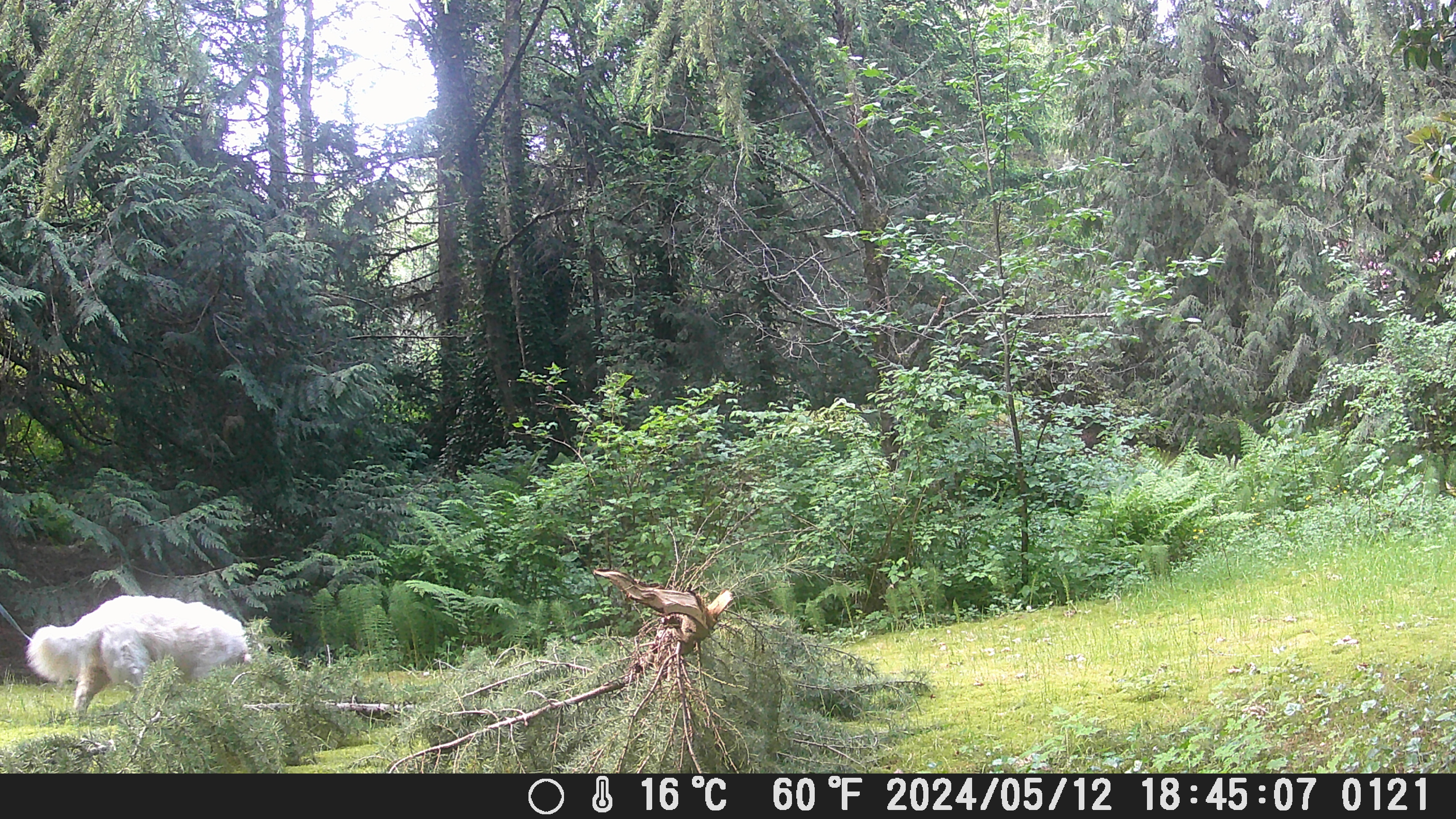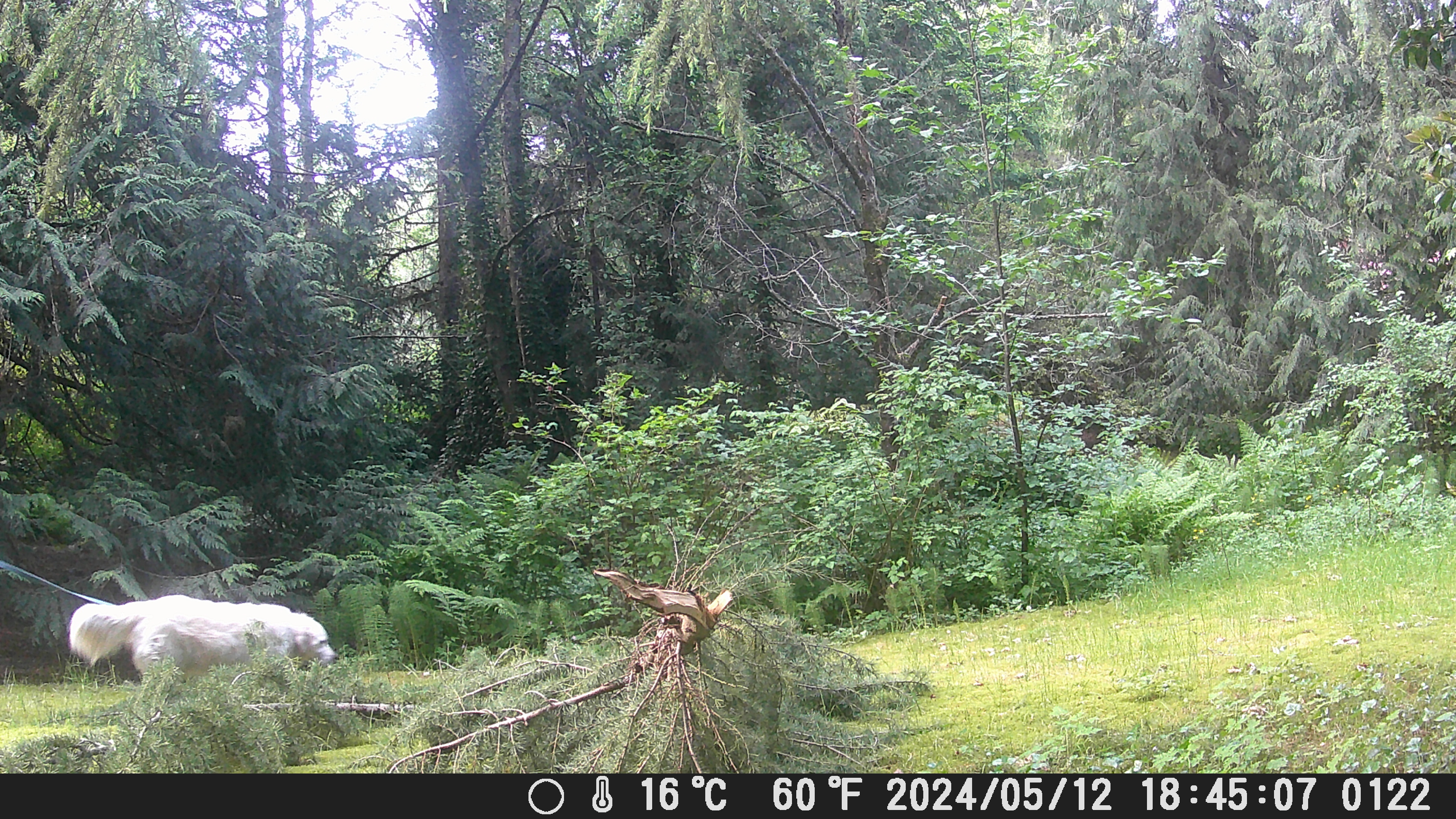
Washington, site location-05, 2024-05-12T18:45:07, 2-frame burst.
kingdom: Animalia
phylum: Chordata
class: Mammalia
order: Carnivora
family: Canidae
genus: Canis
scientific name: Canis familiaris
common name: domestic dog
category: dog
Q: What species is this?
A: Dog (domestic dog) (Canis familiaris).